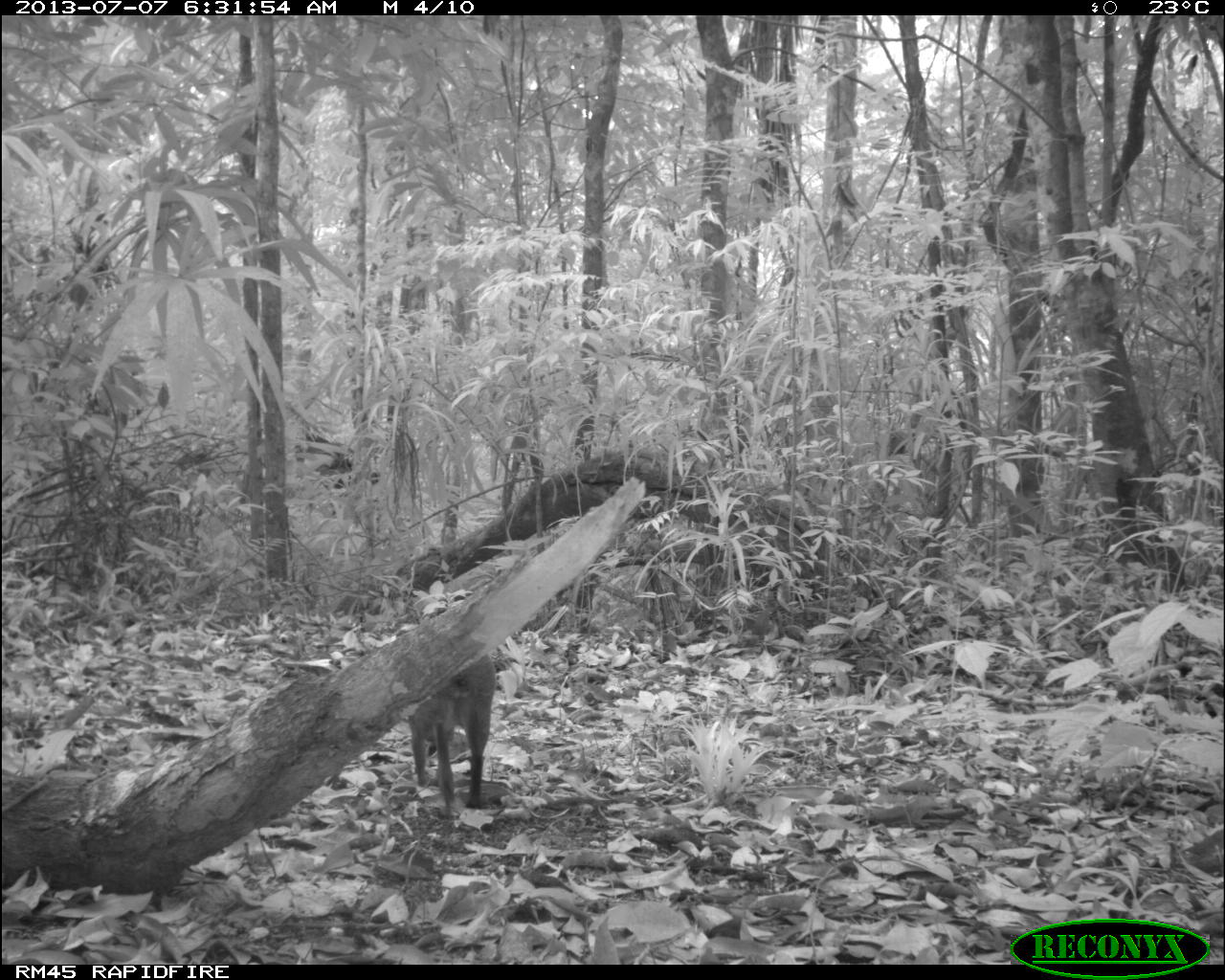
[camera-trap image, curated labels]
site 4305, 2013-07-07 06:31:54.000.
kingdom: Animalia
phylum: Chordata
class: Mammalia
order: Rodentia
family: Dasyproctidae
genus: Dasyprocta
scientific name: Dasyprocta punctata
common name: central american agouti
Dasyprocta punctata (central american agouti), count 1.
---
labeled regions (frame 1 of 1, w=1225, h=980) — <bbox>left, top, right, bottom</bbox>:
dasyprocta punctata: <bbox>406, 653, 496, 819</bbox>